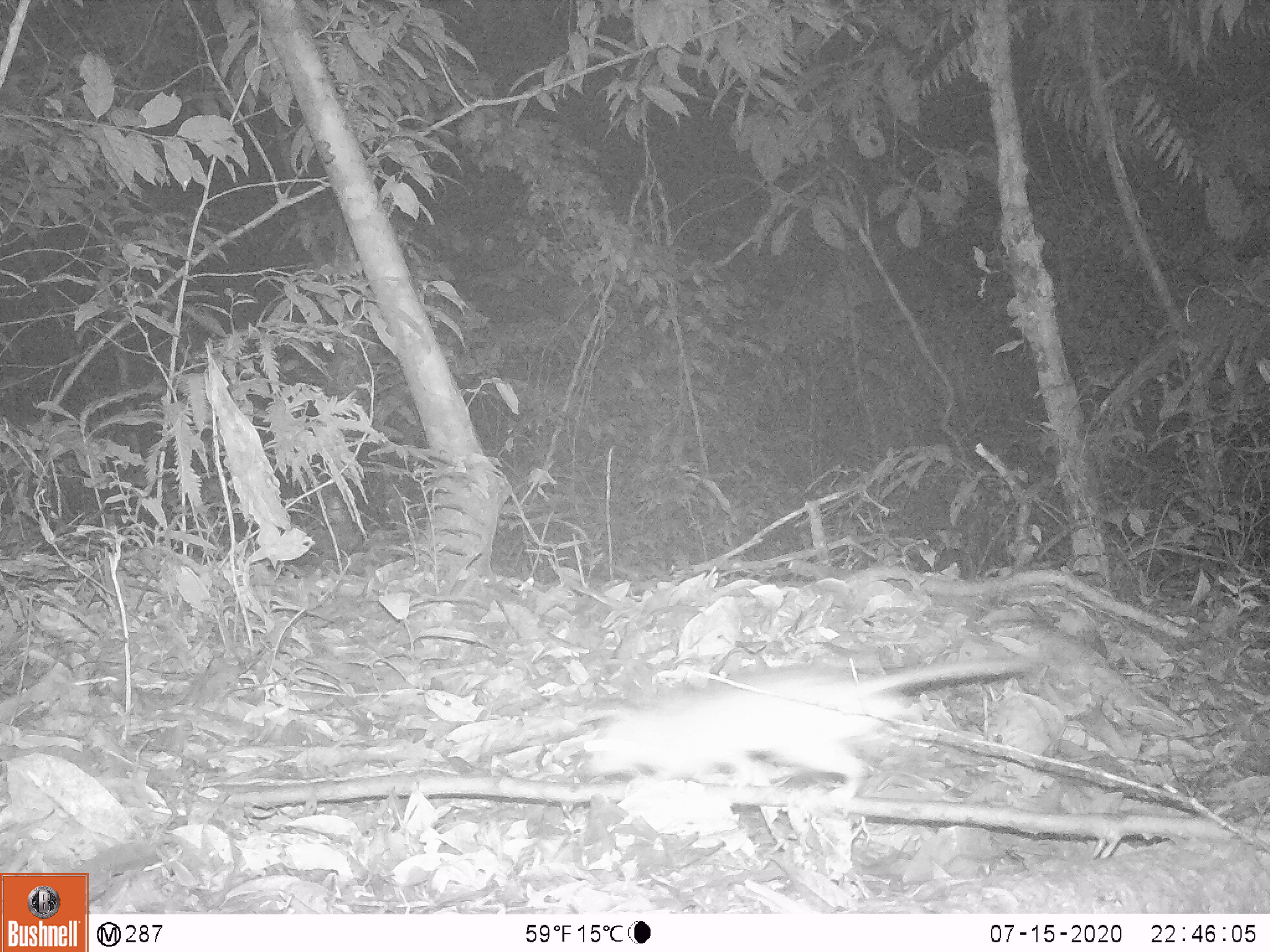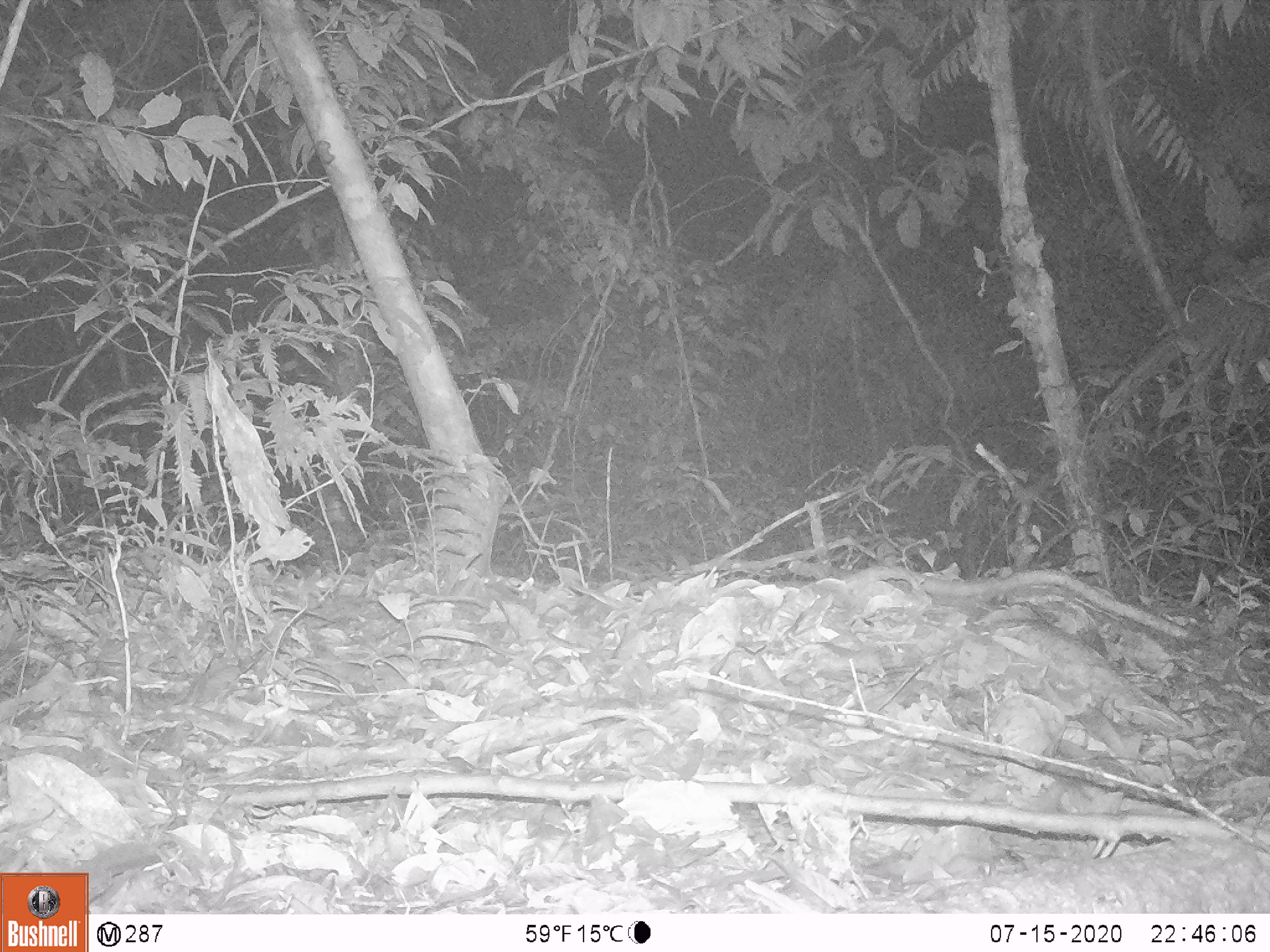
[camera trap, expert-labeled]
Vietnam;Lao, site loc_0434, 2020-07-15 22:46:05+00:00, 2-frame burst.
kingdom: Animalia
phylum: Chordata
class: Mammalia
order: Rodentia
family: Muridae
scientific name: Muridae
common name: old-world mice and rats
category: unidentified murid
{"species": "unidentified murid (old-world mice and rats) (Muridae)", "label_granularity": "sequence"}